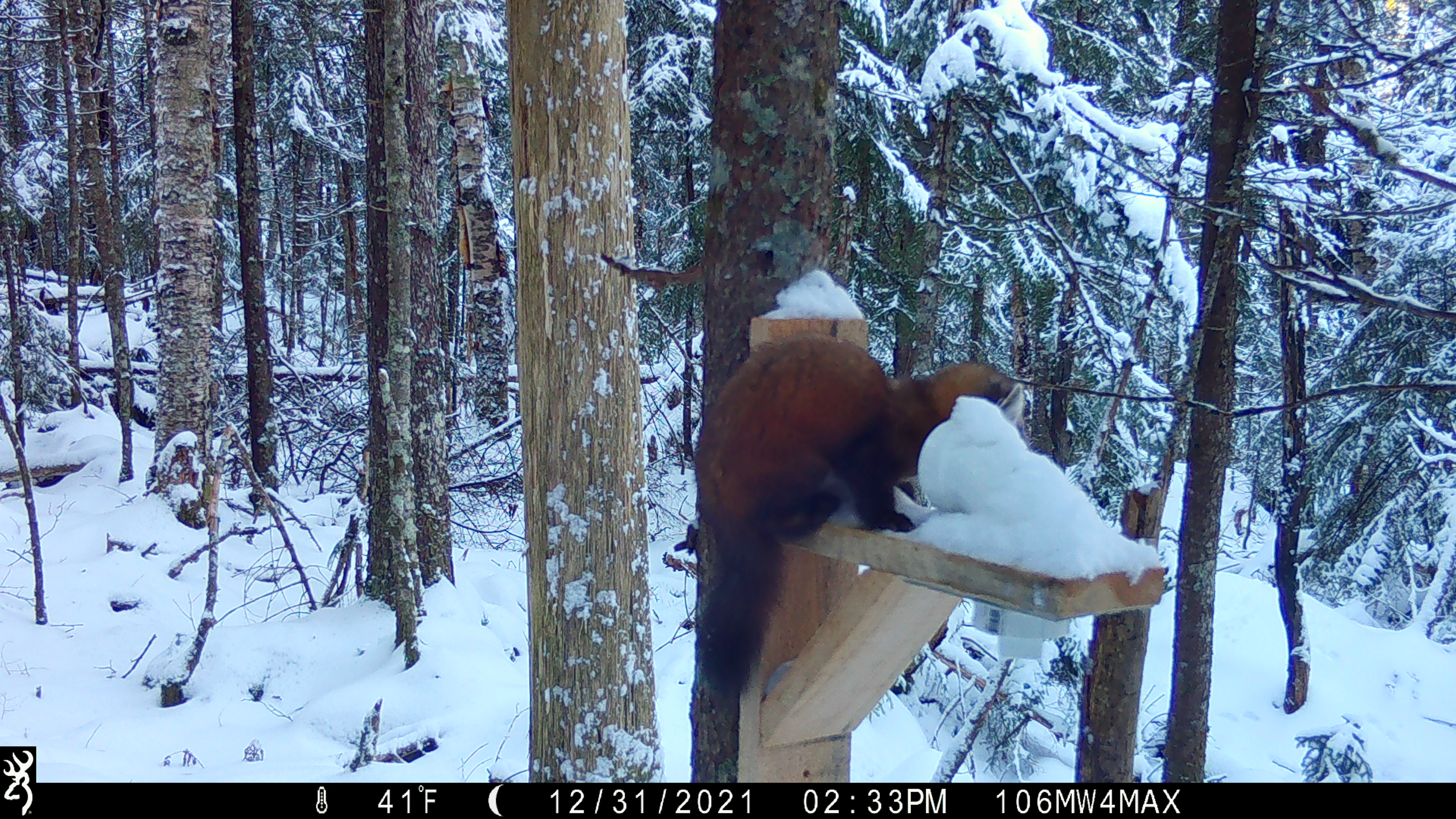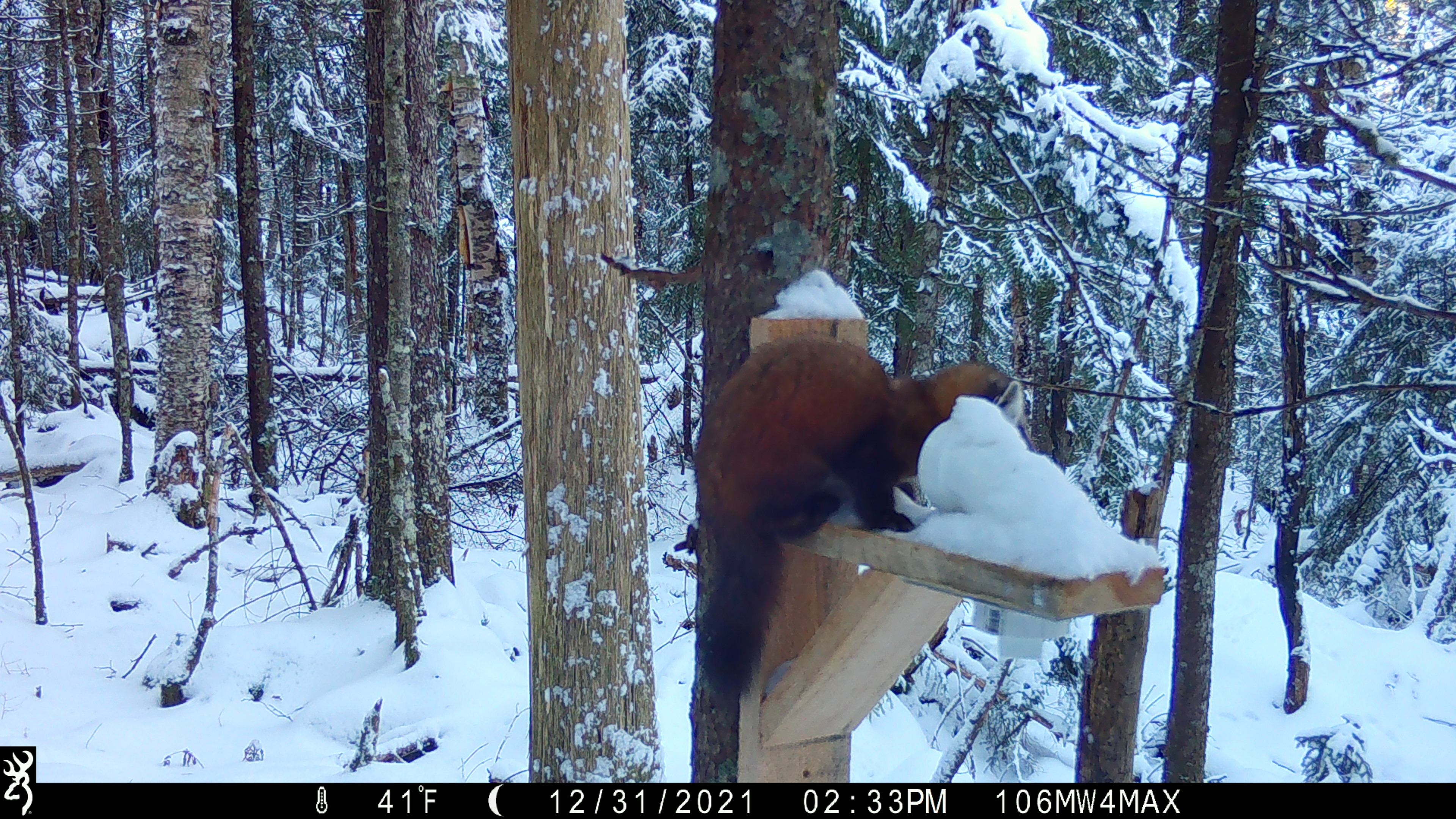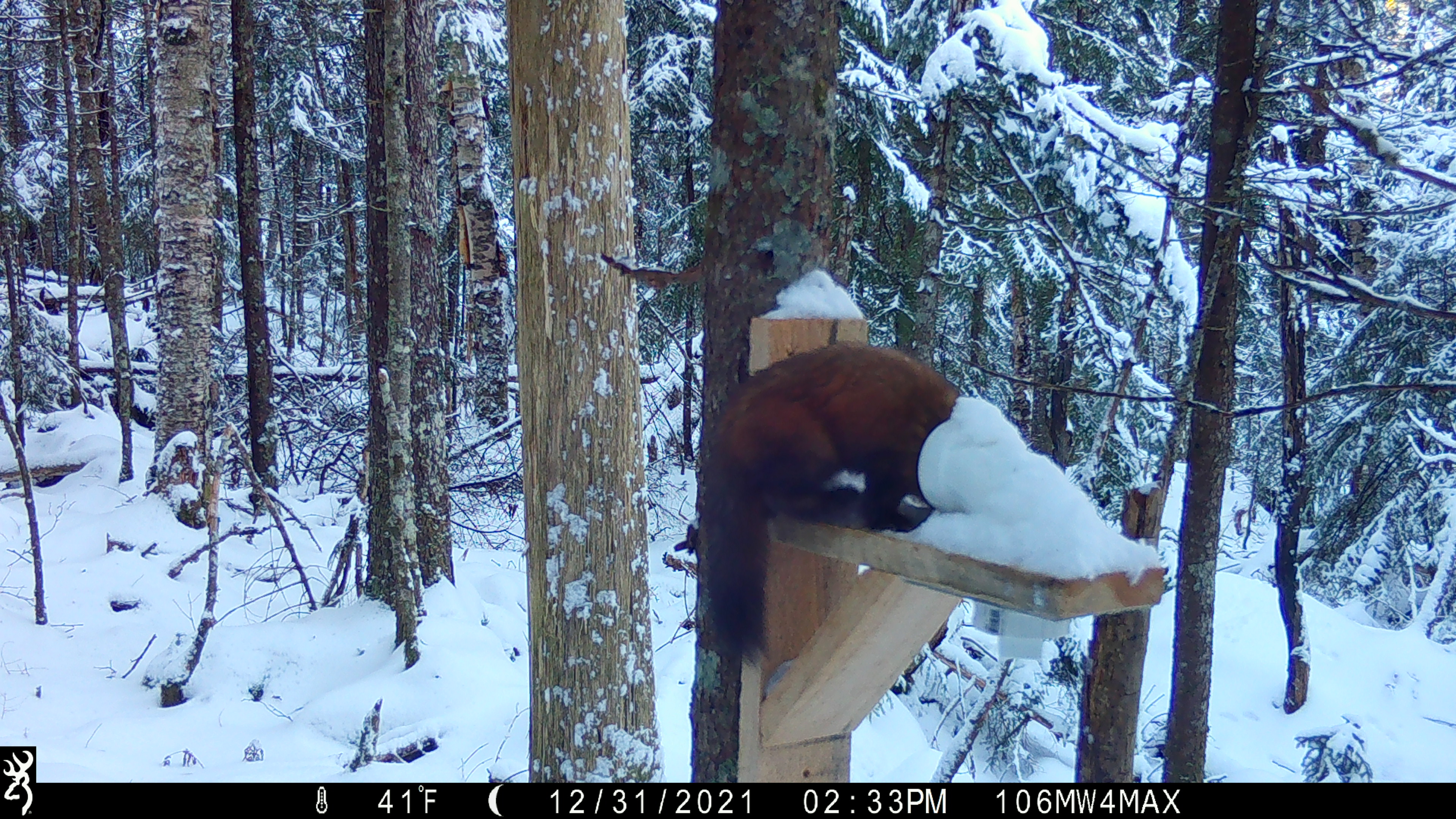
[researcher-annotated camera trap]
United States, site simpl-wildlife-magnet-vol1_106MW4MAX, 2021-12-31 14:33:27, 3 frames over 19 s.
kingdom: Animalia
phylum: Chordata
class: Mammalia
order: Carnivora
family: Mustelidae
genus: Martes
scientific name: Martes americana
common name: american marten